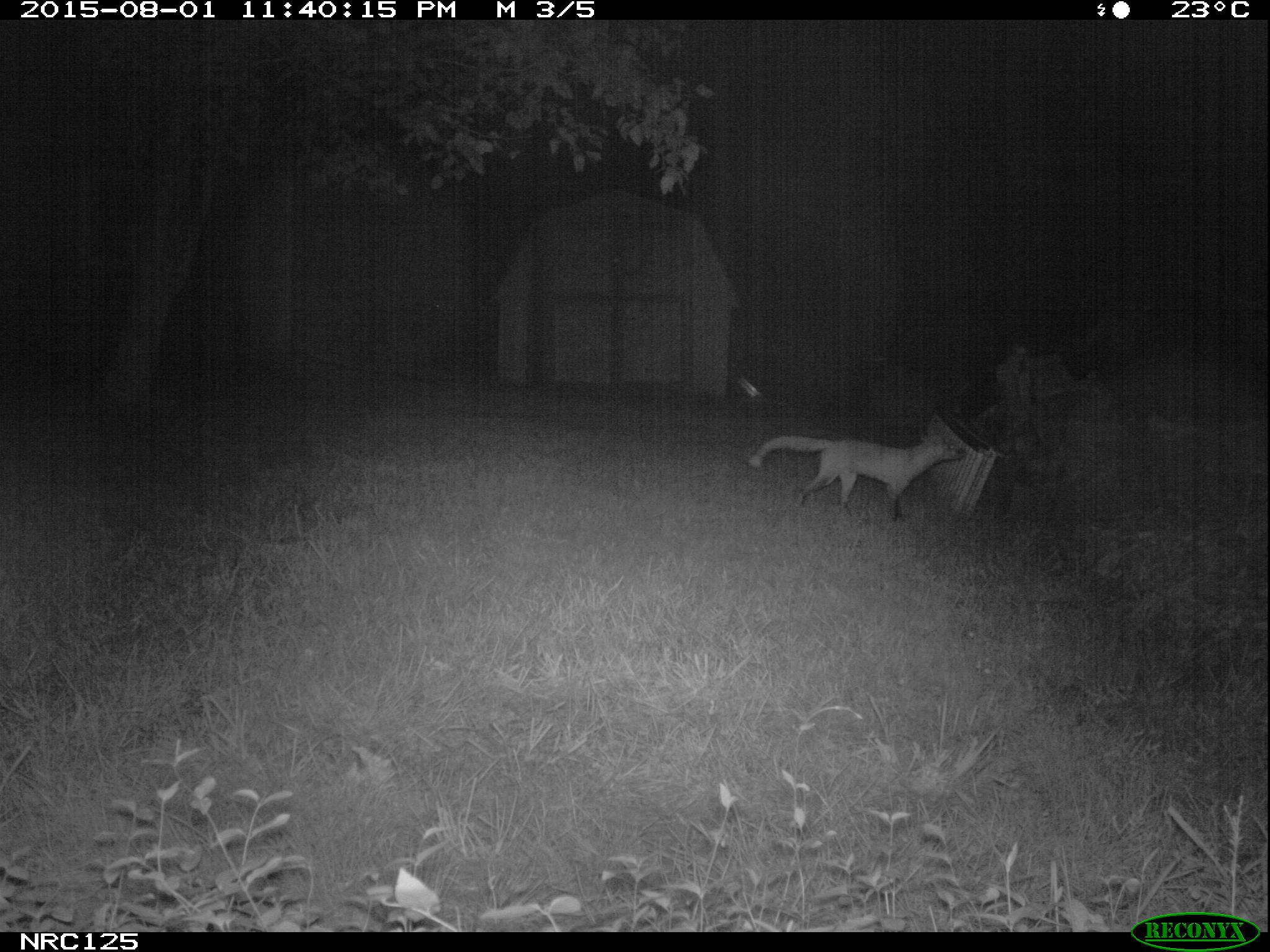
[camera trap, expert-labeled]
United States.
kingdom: Animalia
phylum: Chordata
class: Mammalia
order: Carnivora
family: Canidae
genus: Vulpes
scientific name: Vulpes vulpes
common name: red fox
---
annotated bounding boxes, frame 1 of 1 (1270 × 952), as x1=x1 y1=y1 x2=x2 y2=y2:
Red Fox: x1=739 y1=421 x2=972 y2=530